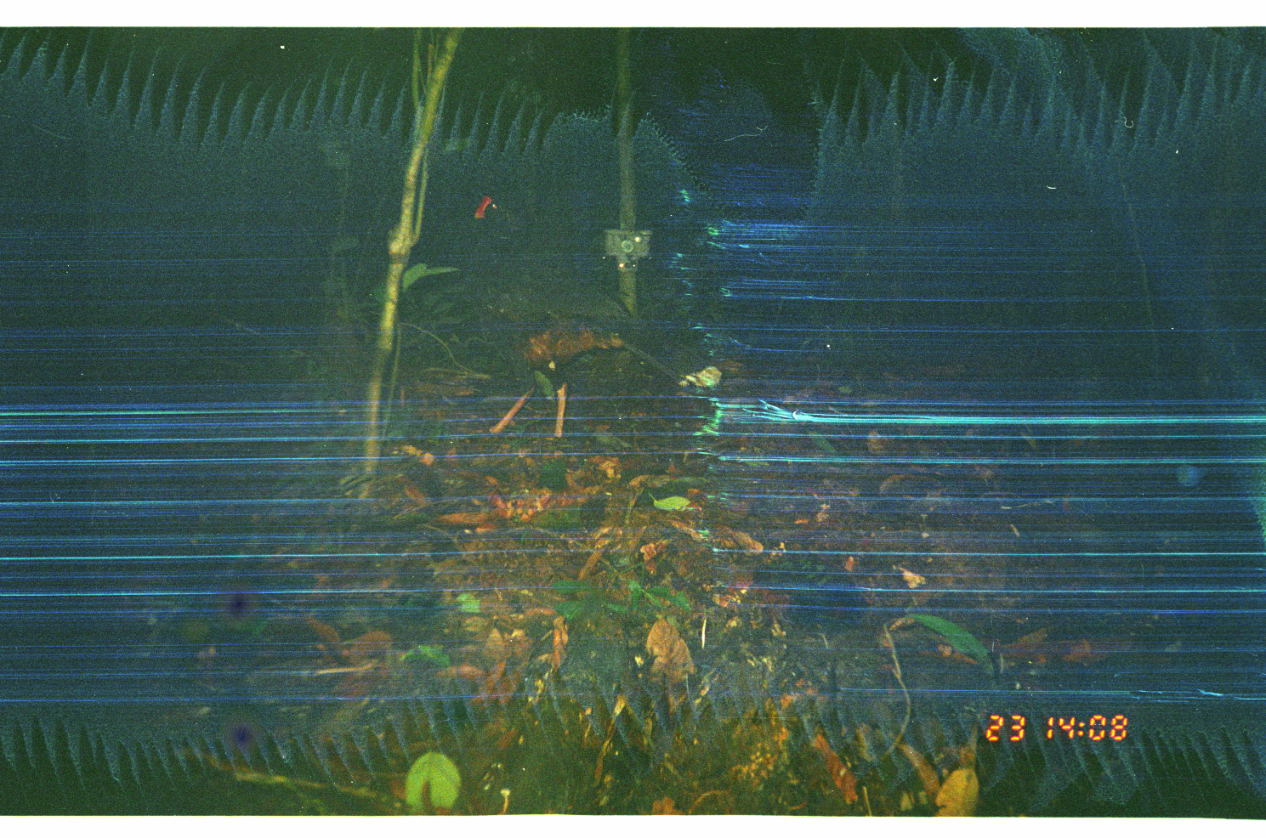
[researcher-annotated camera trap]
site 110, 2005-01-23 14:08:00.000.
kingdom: Animalia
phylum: Chordata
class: Aves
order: Galliformes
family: Cracidae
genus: Mitu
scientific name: Mitu tuberosum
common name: razor-billed curassow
Mitu tuberosum (razor-billed curassow).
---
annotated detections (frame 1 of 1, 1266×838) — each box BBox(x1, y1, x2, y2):
mitu tuberosum: BBox(472, 191, 723, 442)